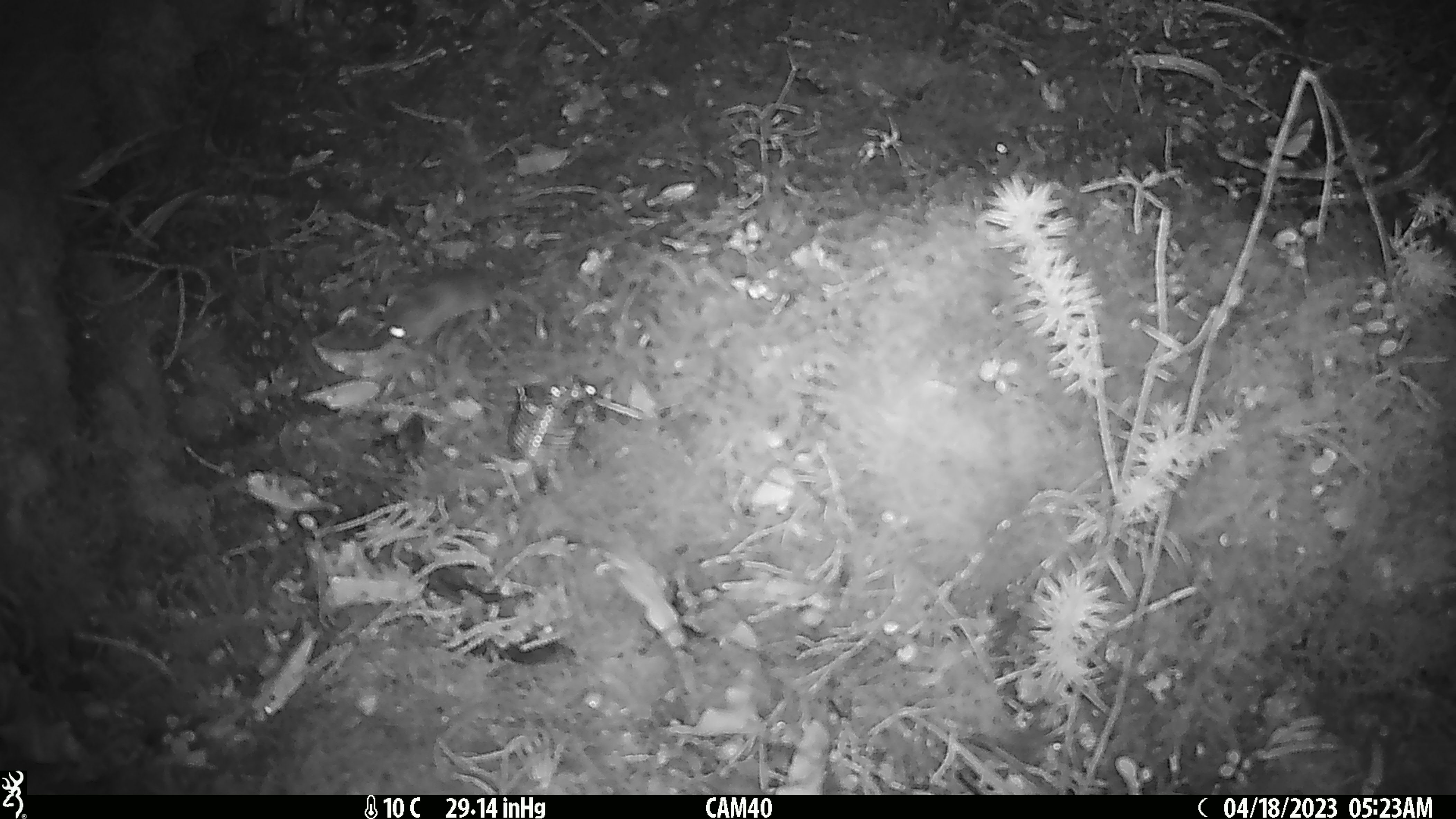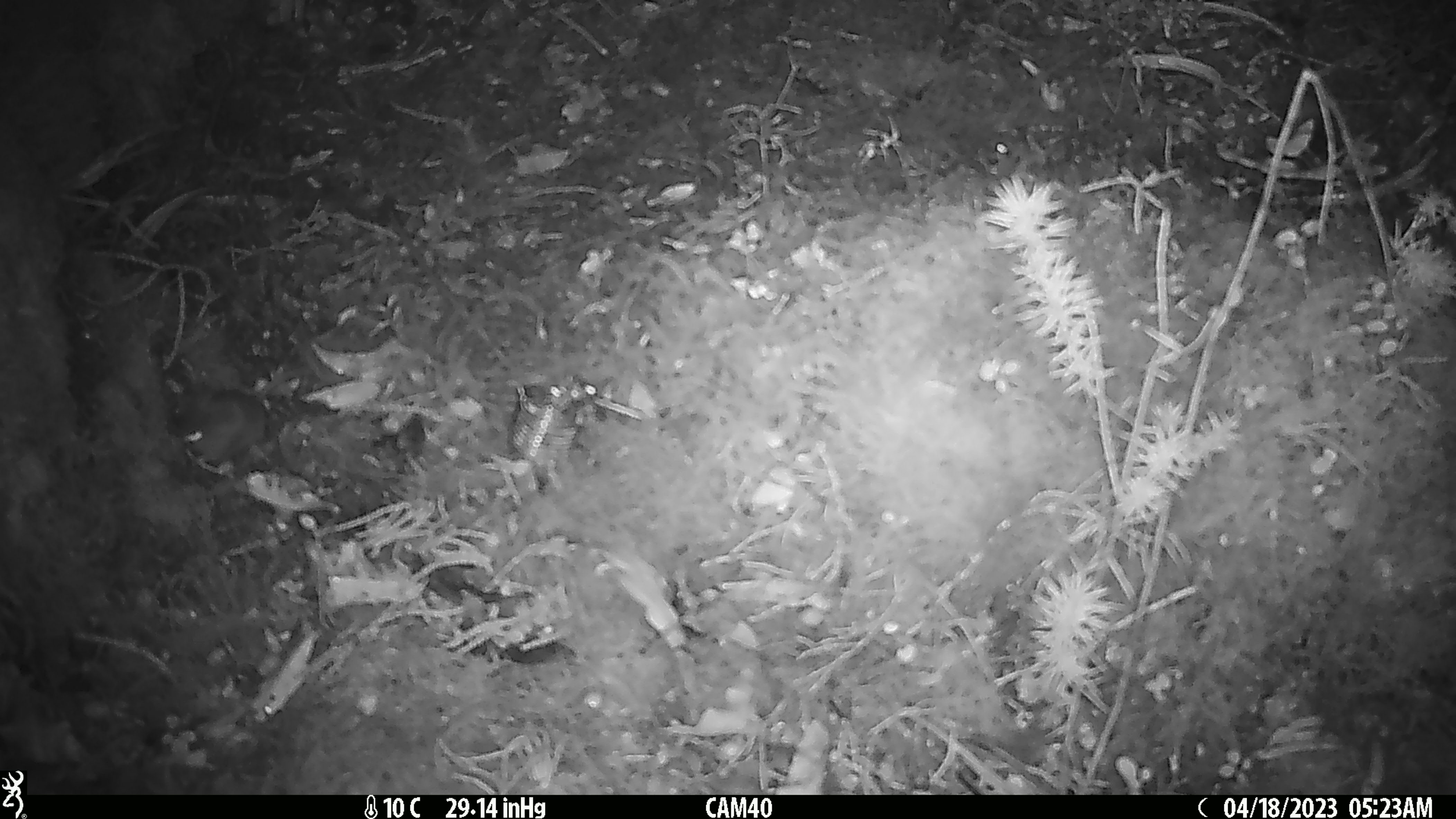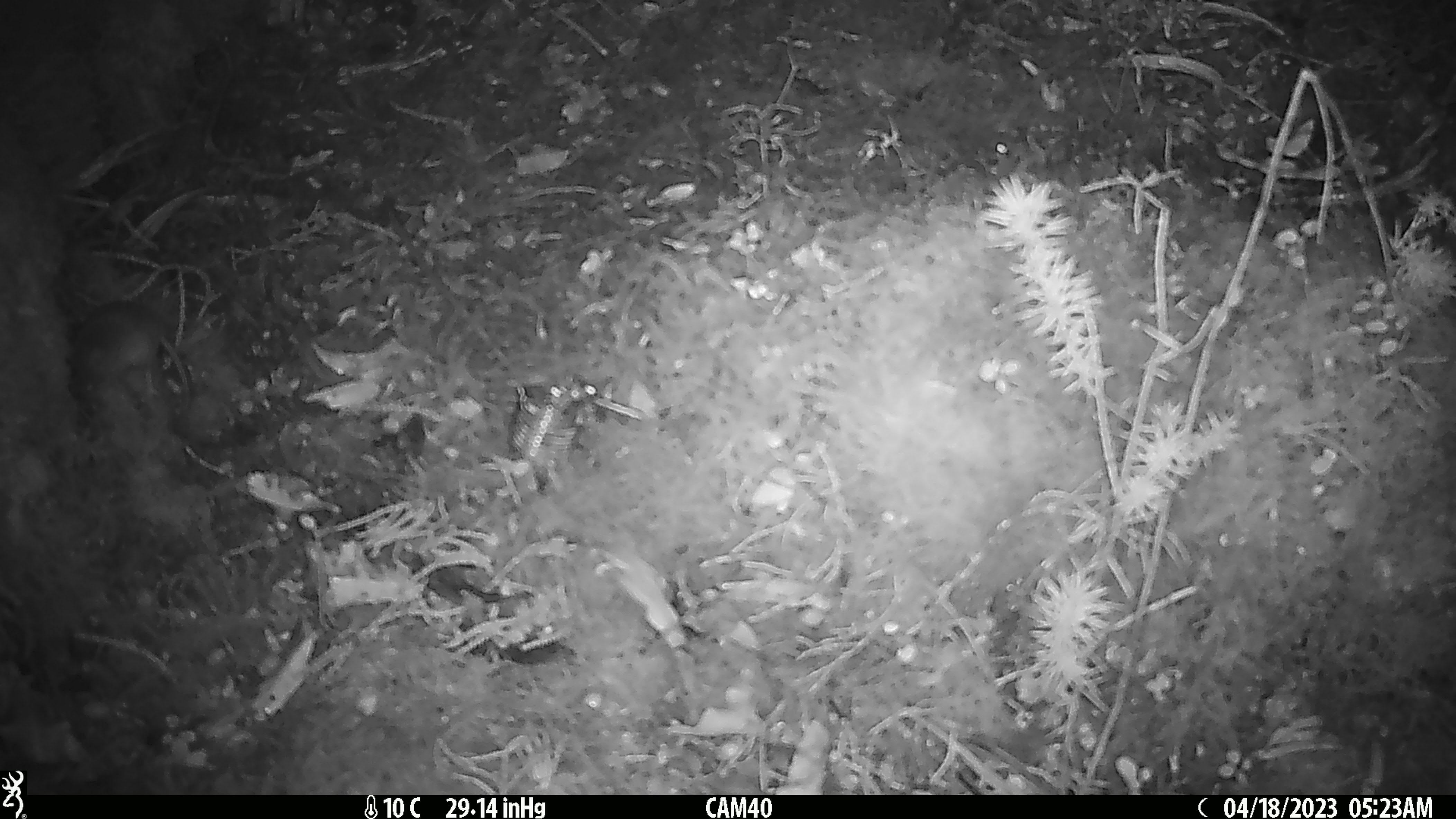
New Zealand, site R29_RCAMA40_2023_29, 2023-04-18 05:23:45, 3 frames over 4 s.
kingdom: Animalia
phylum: Chordata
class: Mammalia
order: Rodentia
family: Muridae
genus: Mus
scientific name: Mus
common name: mouse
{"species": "mouse (Mus)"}